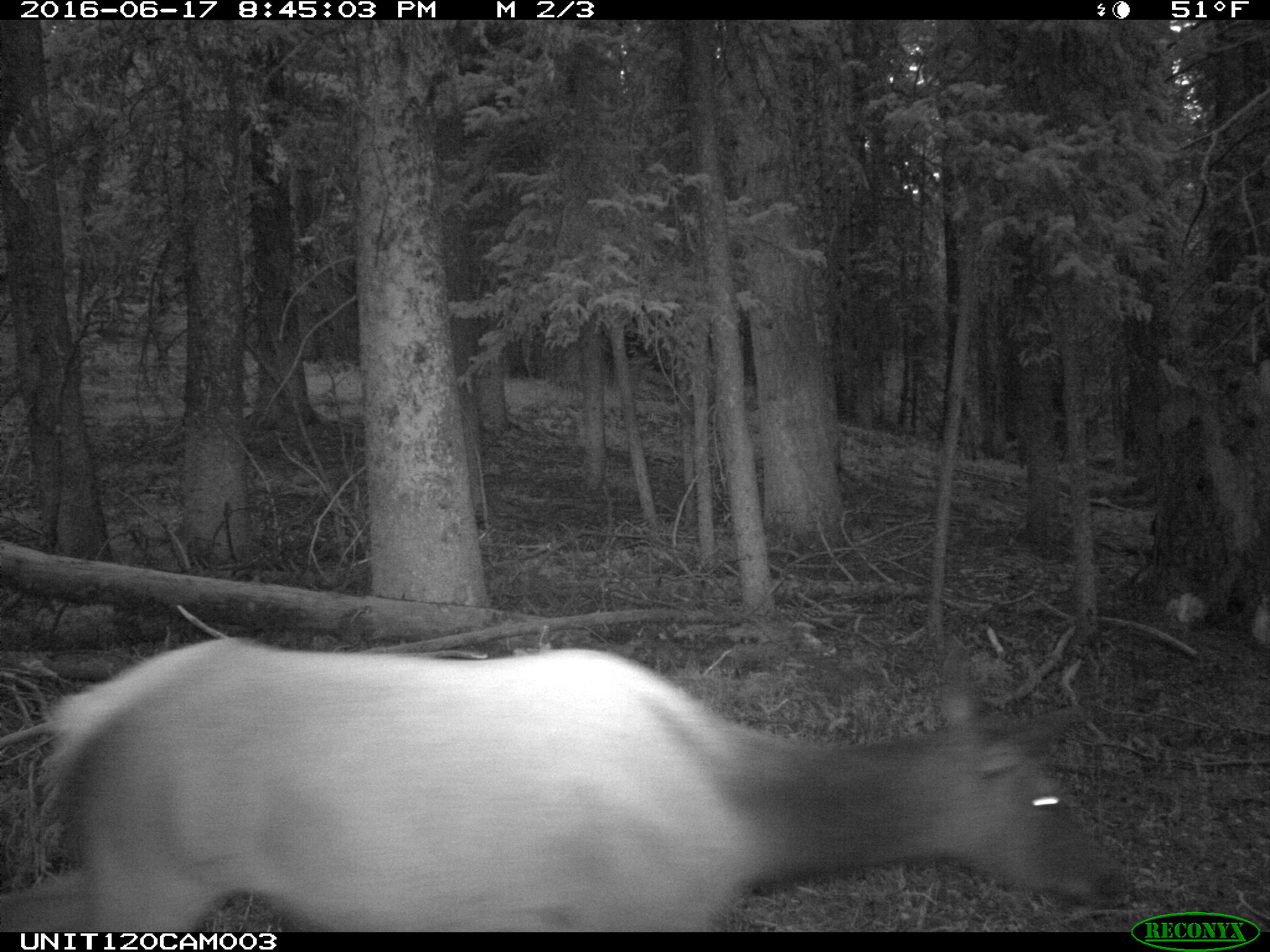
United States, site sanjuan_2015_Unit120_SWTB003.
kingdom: Animalia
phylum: Chordata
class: Mammalia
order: Artiodactyla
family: Cervidae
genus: Cervus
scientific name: Cervus elaphus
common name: red deer